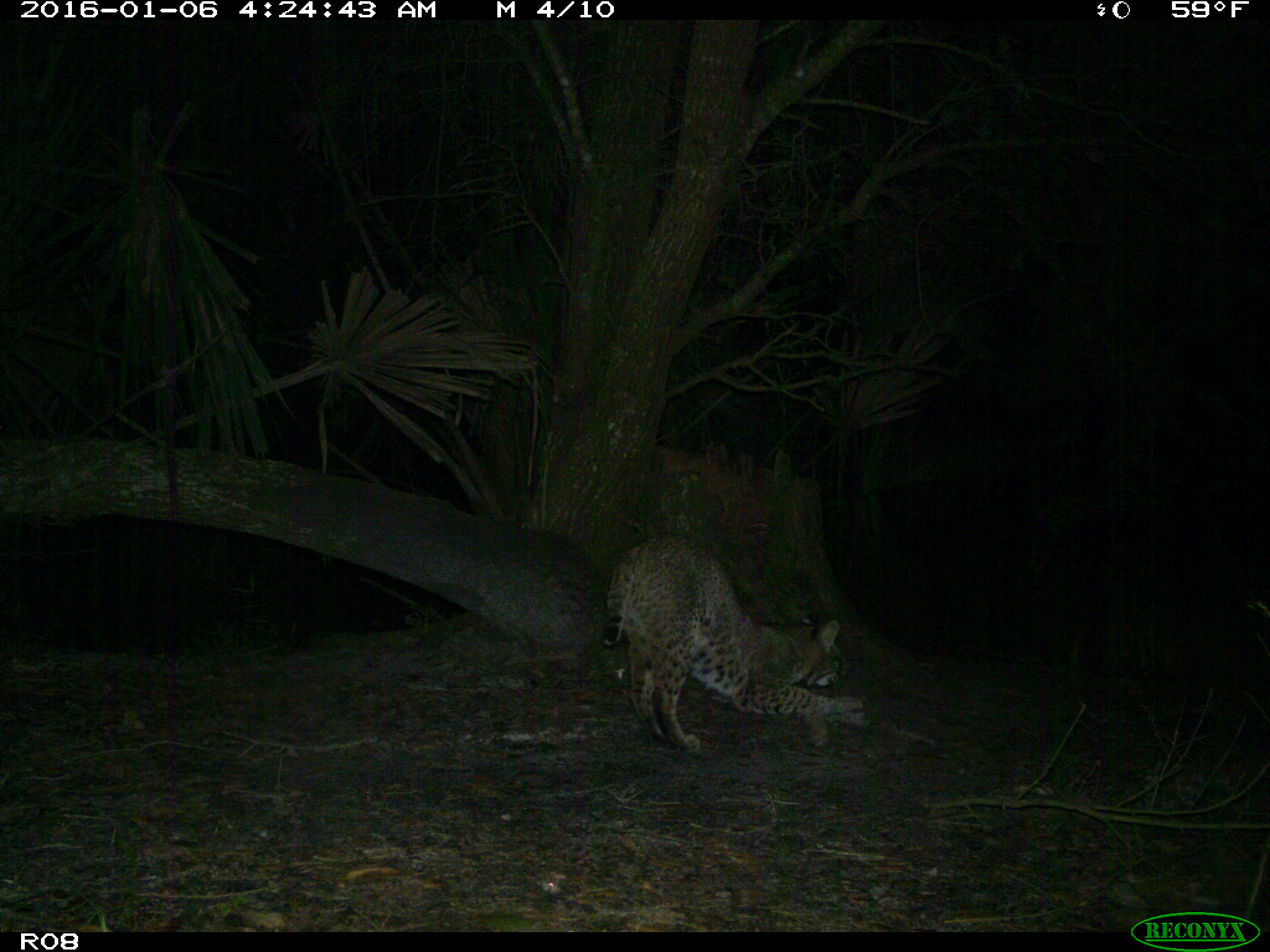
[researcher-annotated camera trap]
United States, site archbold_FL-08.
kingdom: Animalia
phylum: Chordata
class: Mammalia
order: Carnivora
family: Felidae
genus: Lynx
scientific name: Lynx rufus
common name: bobcat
Lynx rufus (bobcat).